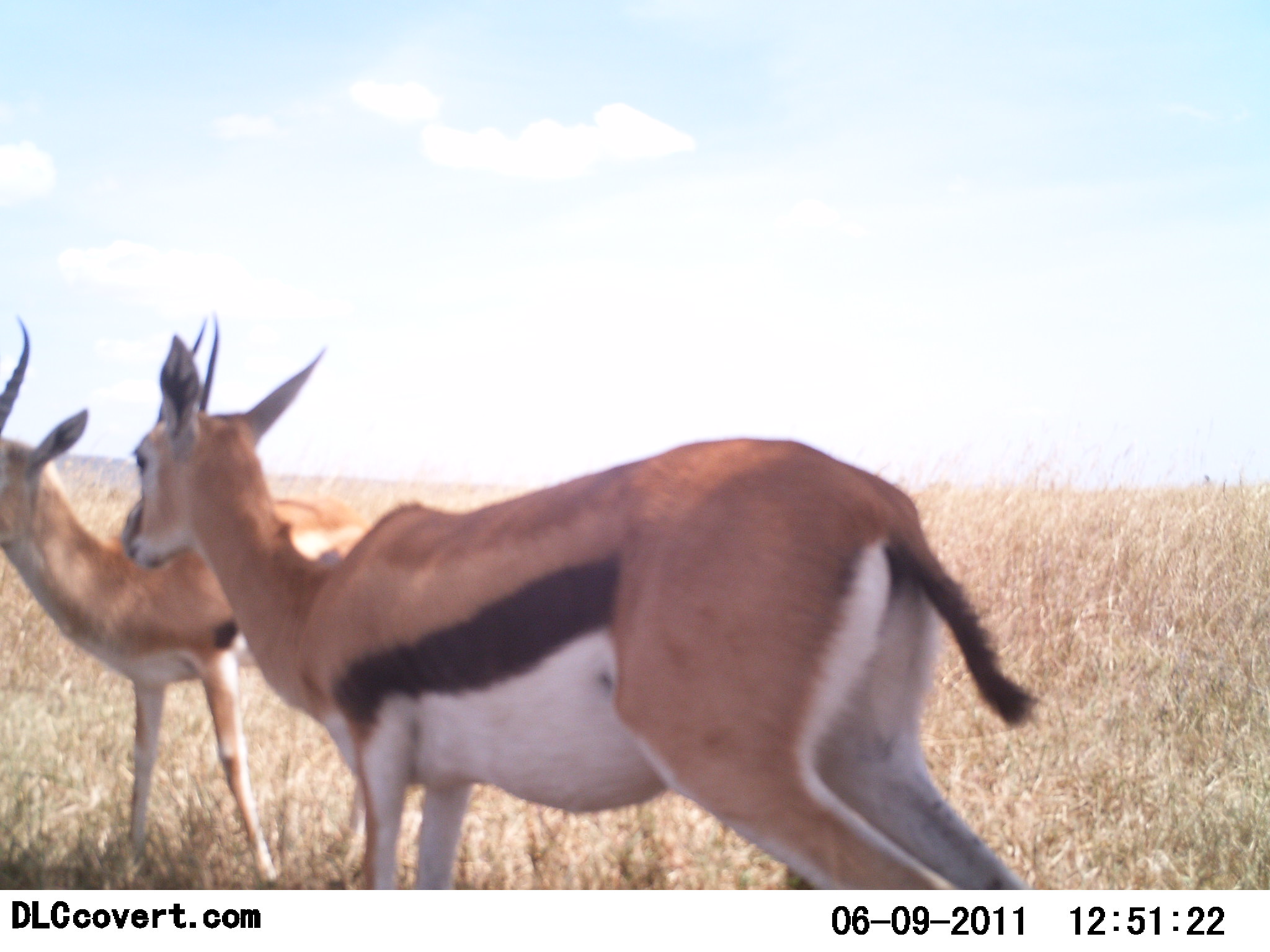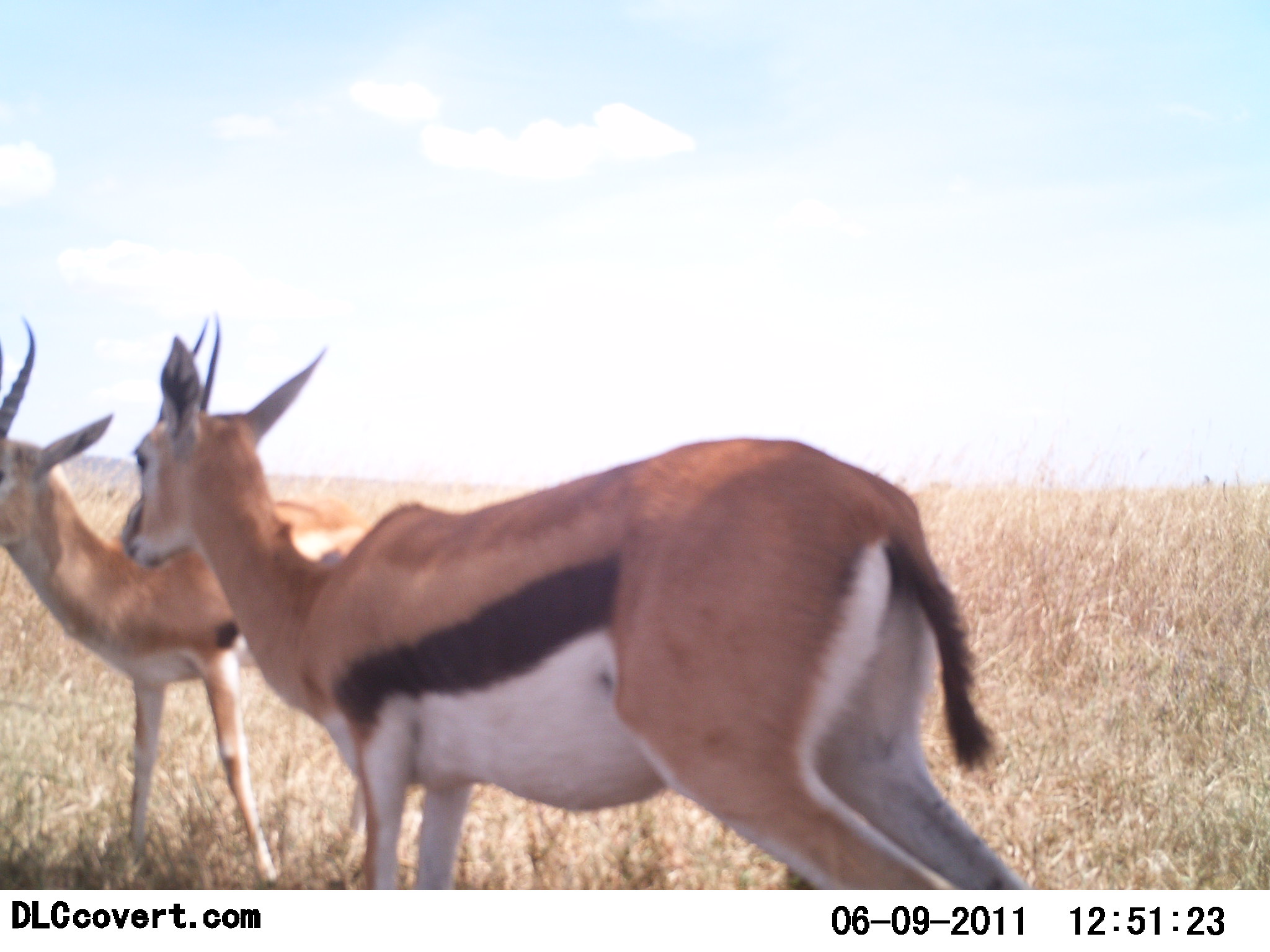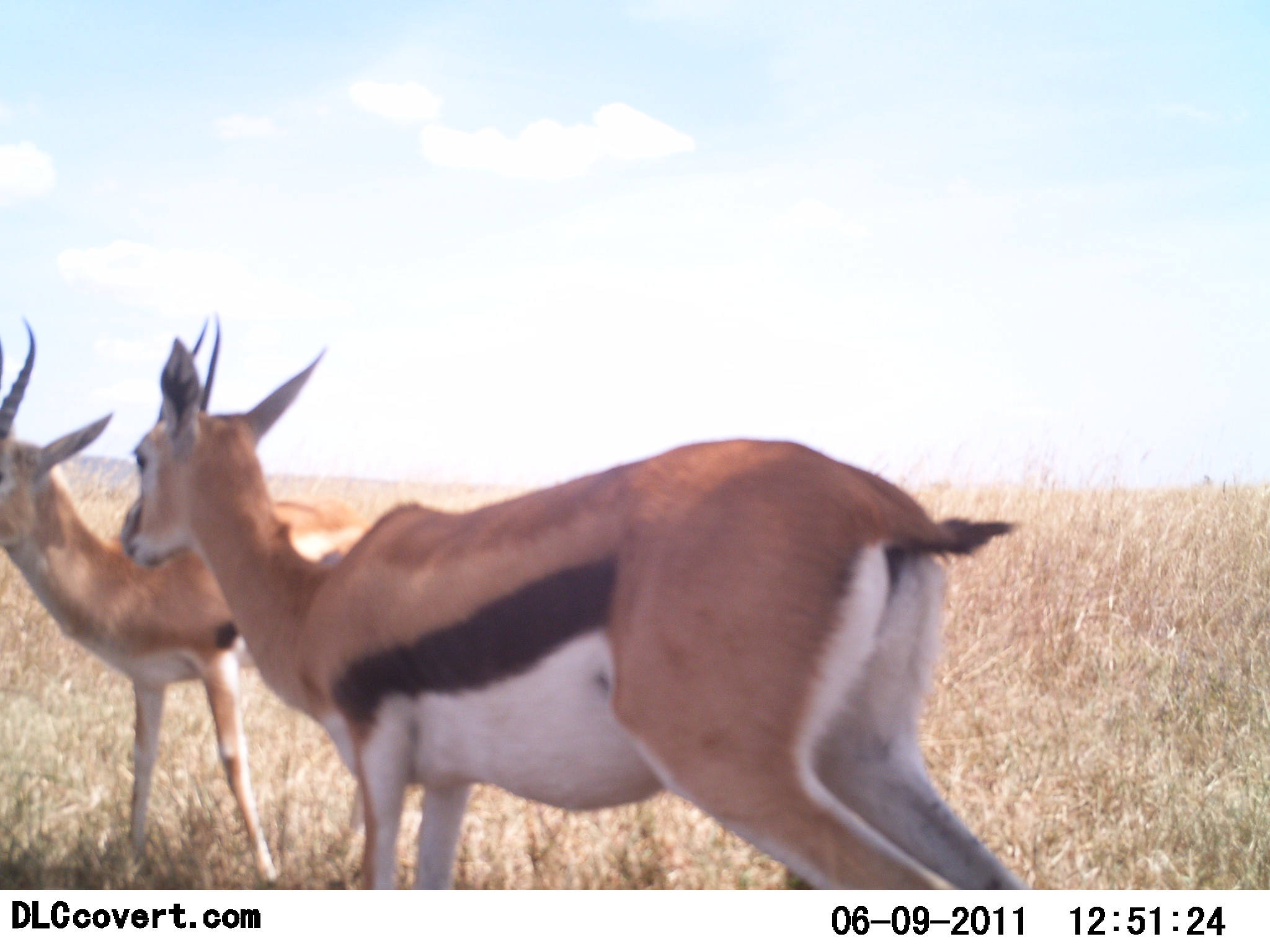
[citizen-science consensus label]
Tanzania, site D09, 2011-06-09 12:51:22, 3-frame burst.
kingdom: Animalia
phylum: Chordata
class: Mammalia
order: Artiodactyla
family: Bovidae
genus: Eudorcas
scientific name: Eudorcas thomsonii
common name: thomson's gazelle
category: gazellethomsons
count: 2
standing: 92%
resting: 0%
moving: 8%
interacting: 8%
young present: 0%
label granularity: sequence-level